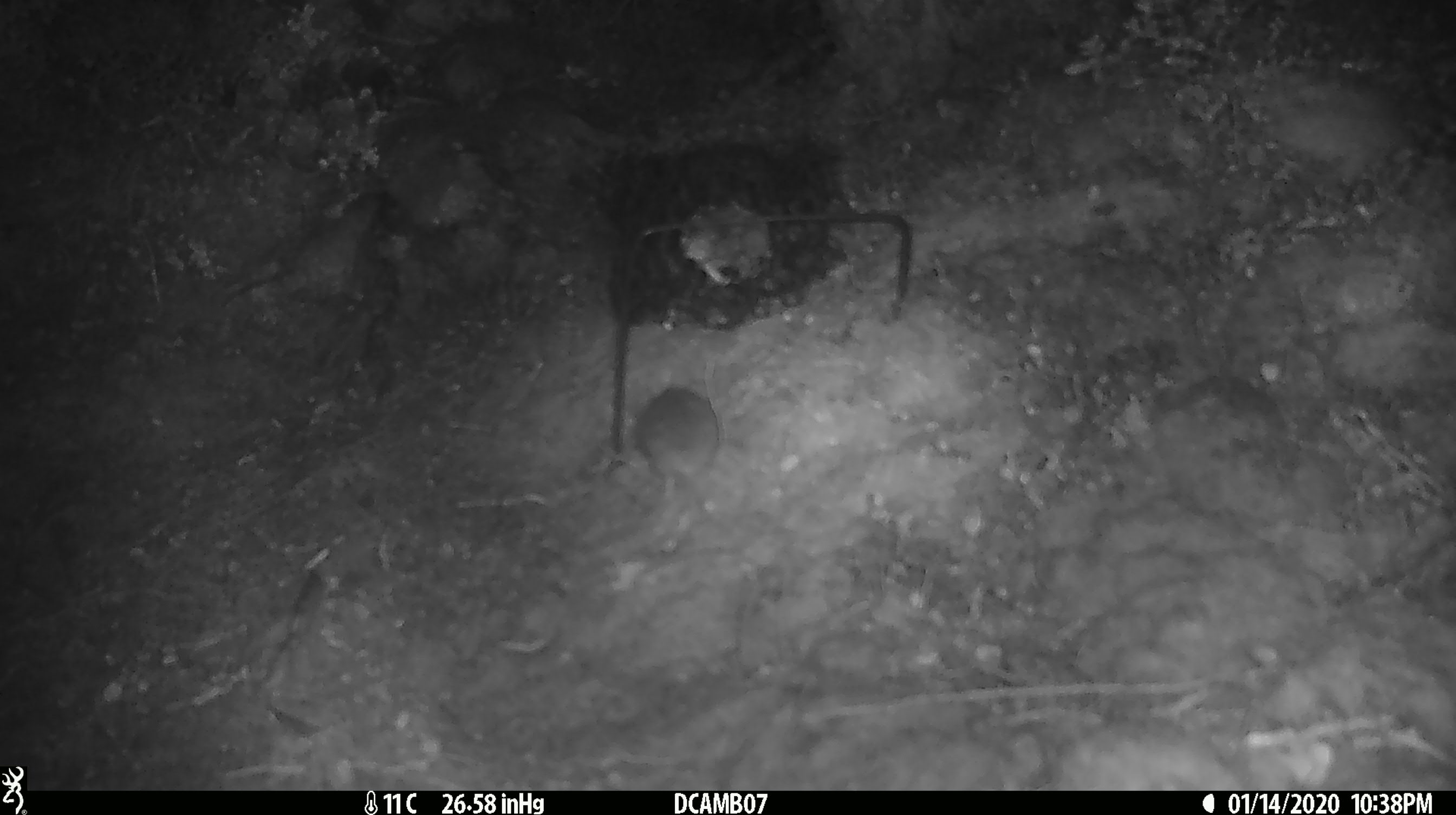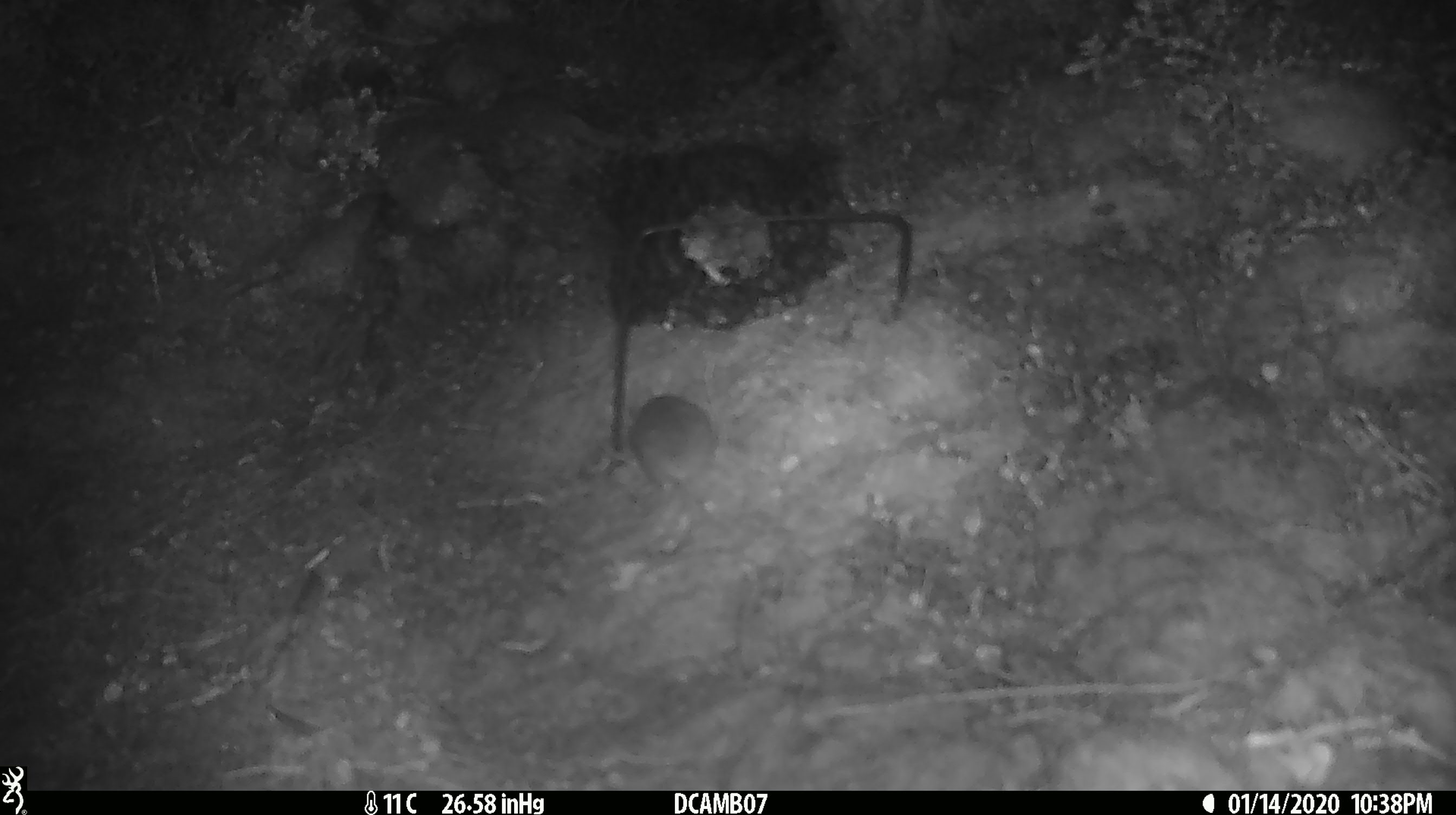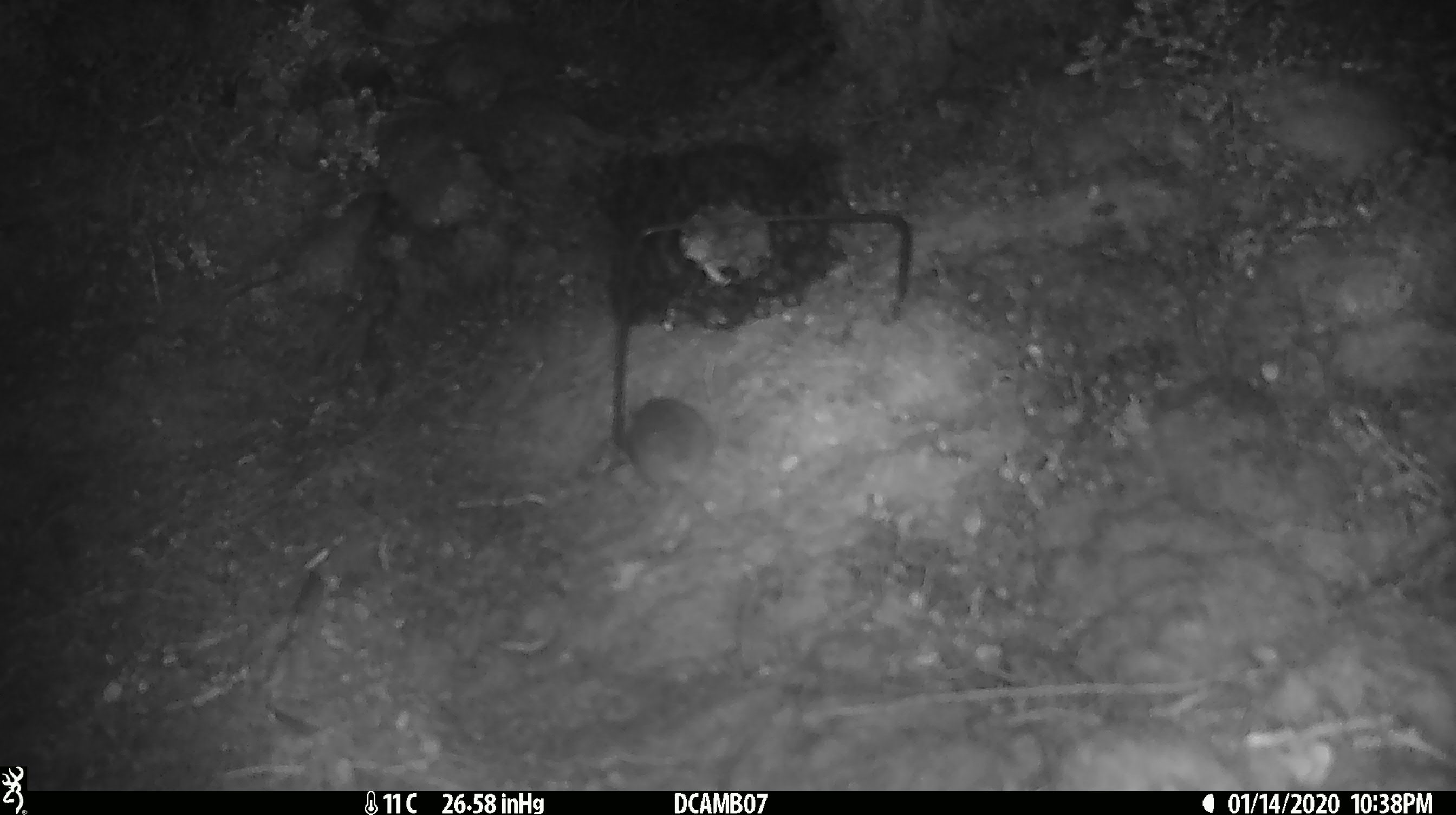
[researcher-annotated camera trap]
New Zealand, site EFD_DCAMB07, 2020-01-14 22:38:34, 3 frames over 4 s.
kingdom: Animalia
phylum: Chordata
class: Mammalia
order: Rodentia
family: Muridae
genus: Mus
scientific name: Mus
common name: mouse